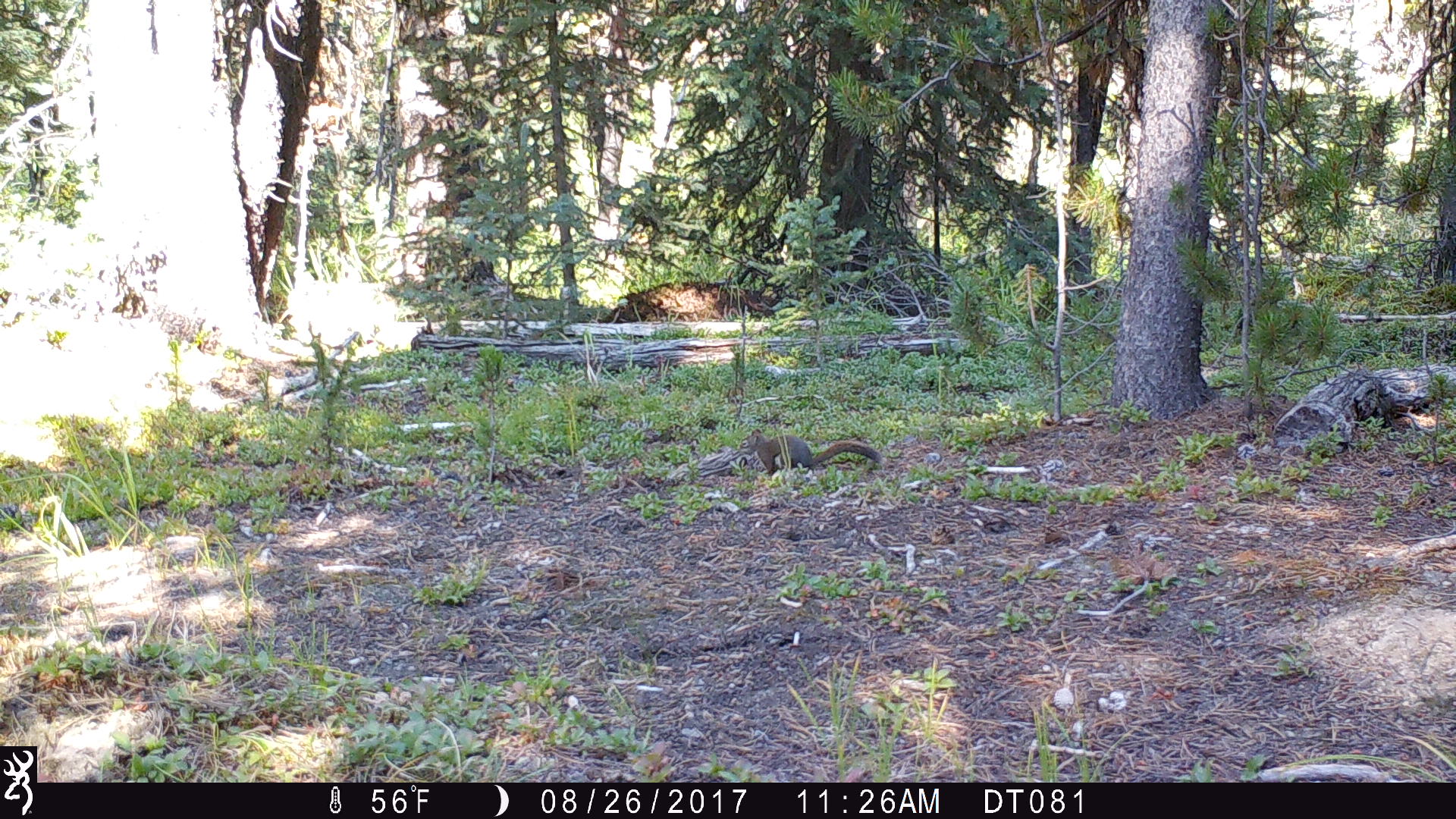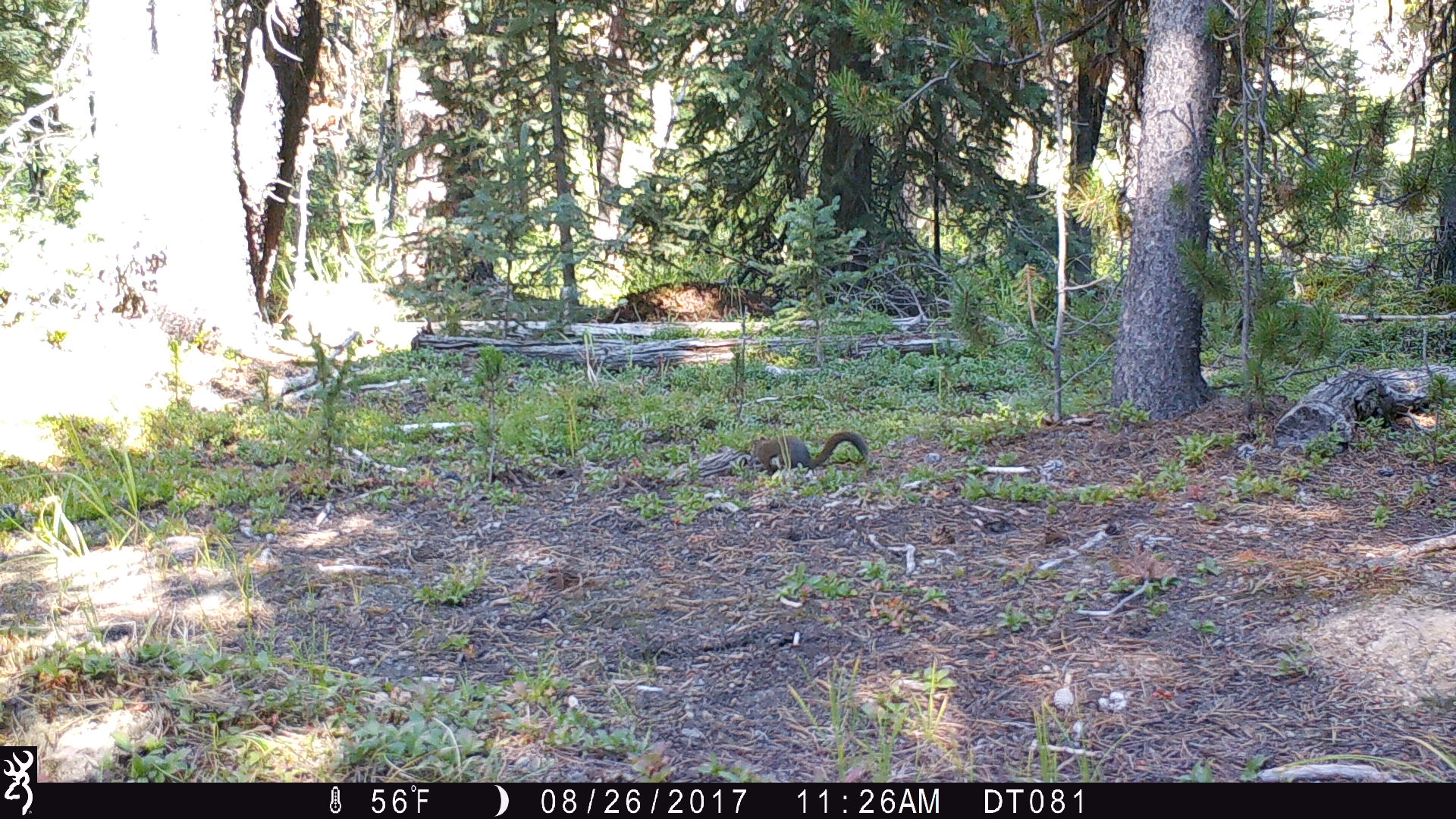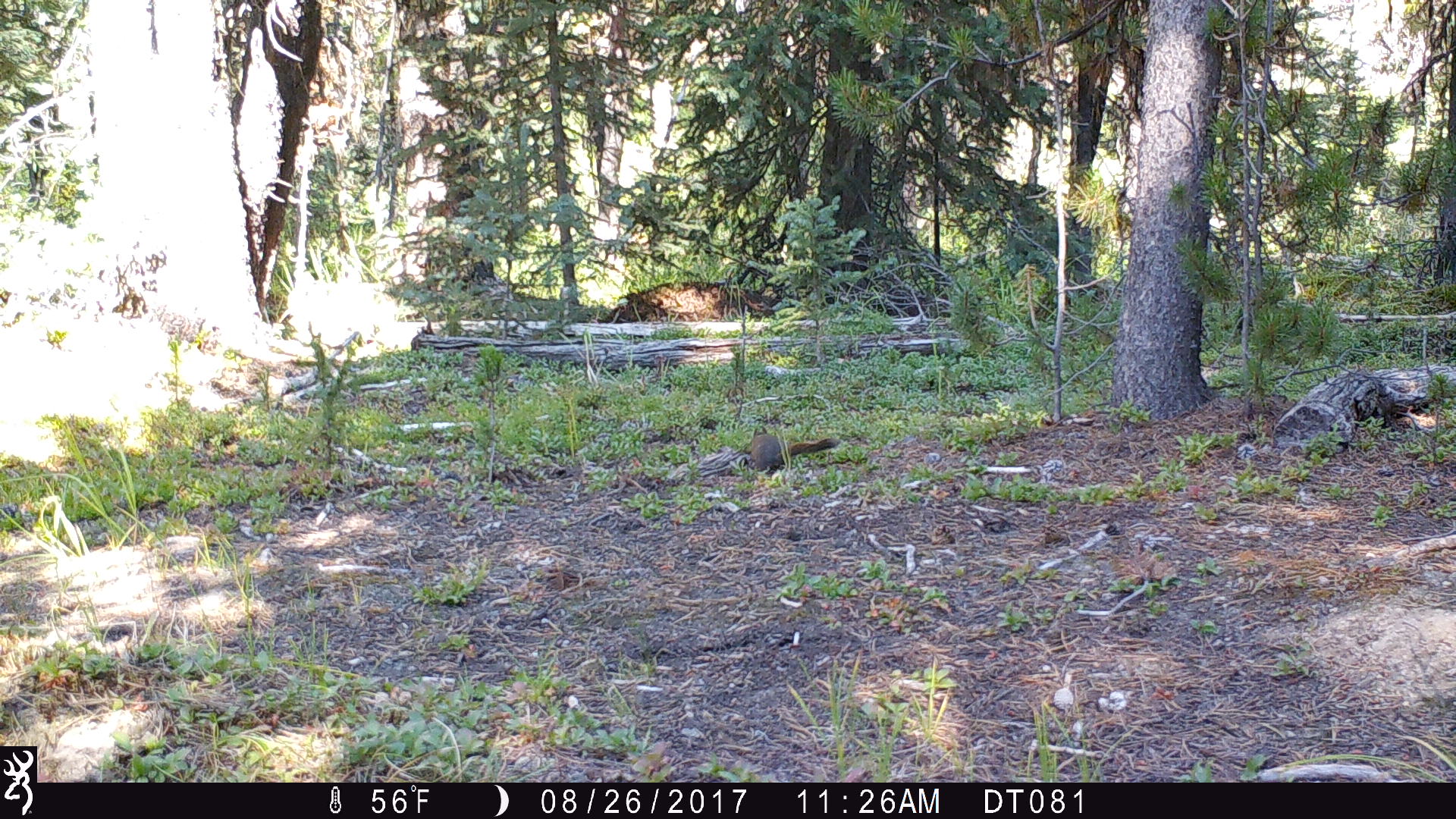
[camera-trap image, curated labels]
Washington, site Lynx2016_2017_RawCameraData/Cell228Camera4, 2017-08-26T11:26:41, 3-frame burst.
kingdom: Animalia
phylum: Chordata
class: Mammalia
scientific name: Mammalia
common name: small mammal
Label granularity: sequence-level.